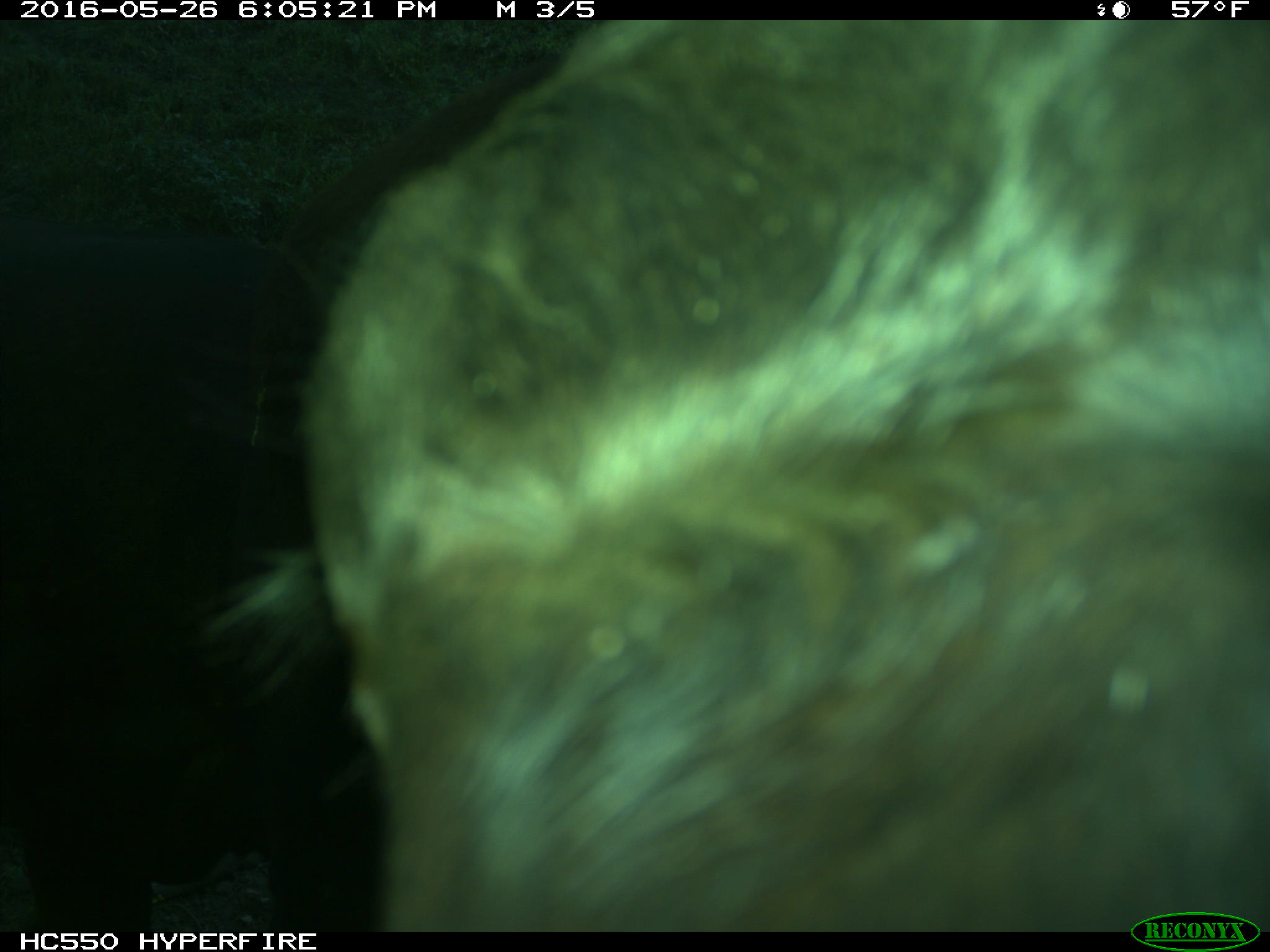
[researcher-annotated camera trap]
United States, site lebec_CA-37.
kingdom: Animalia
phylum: Chordata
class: Mammalia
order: Artiodactyla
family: Bovidae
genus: Bos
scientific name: Bos taurus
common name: domestic cow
Bos taurus (domestic cow).